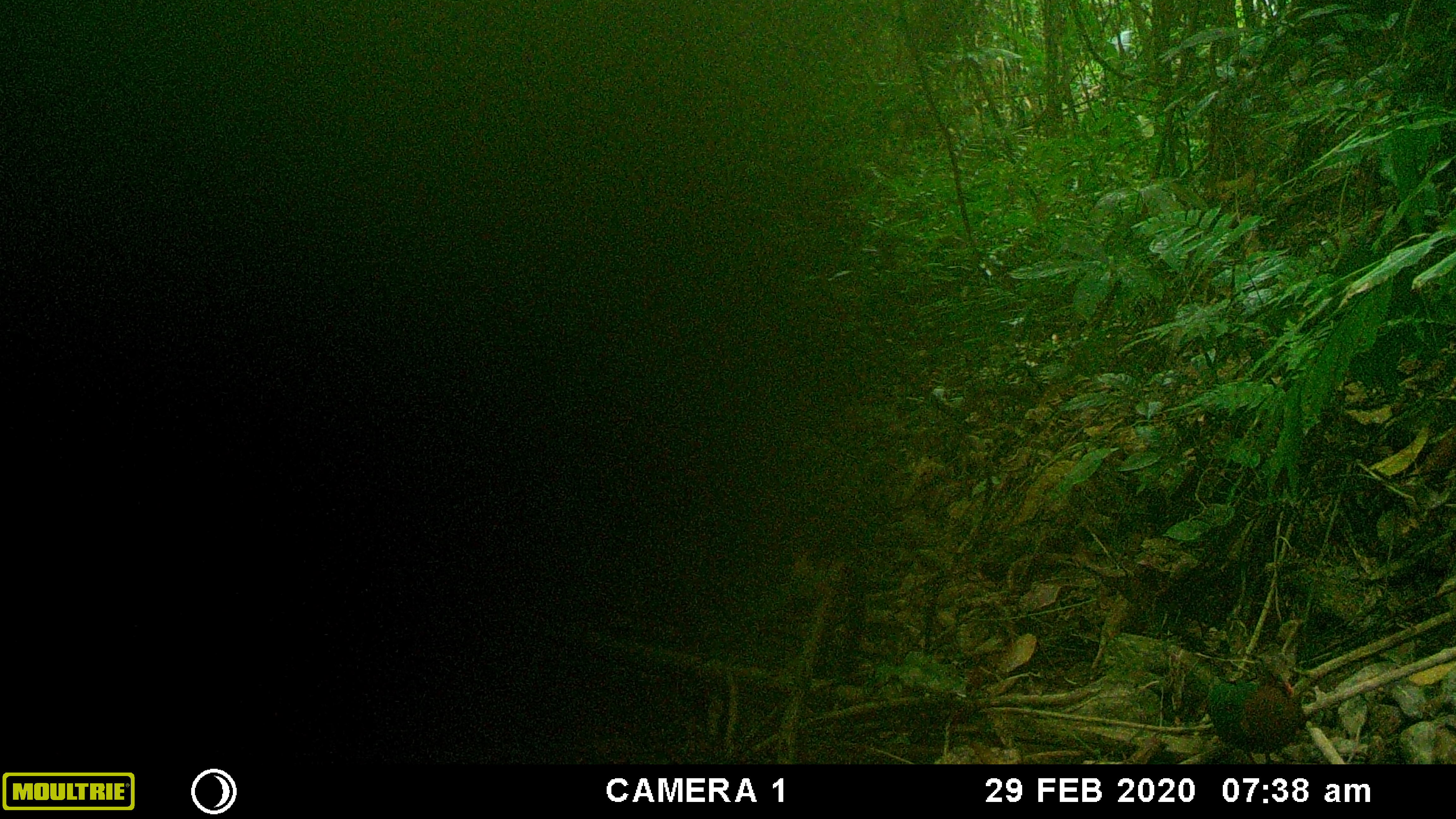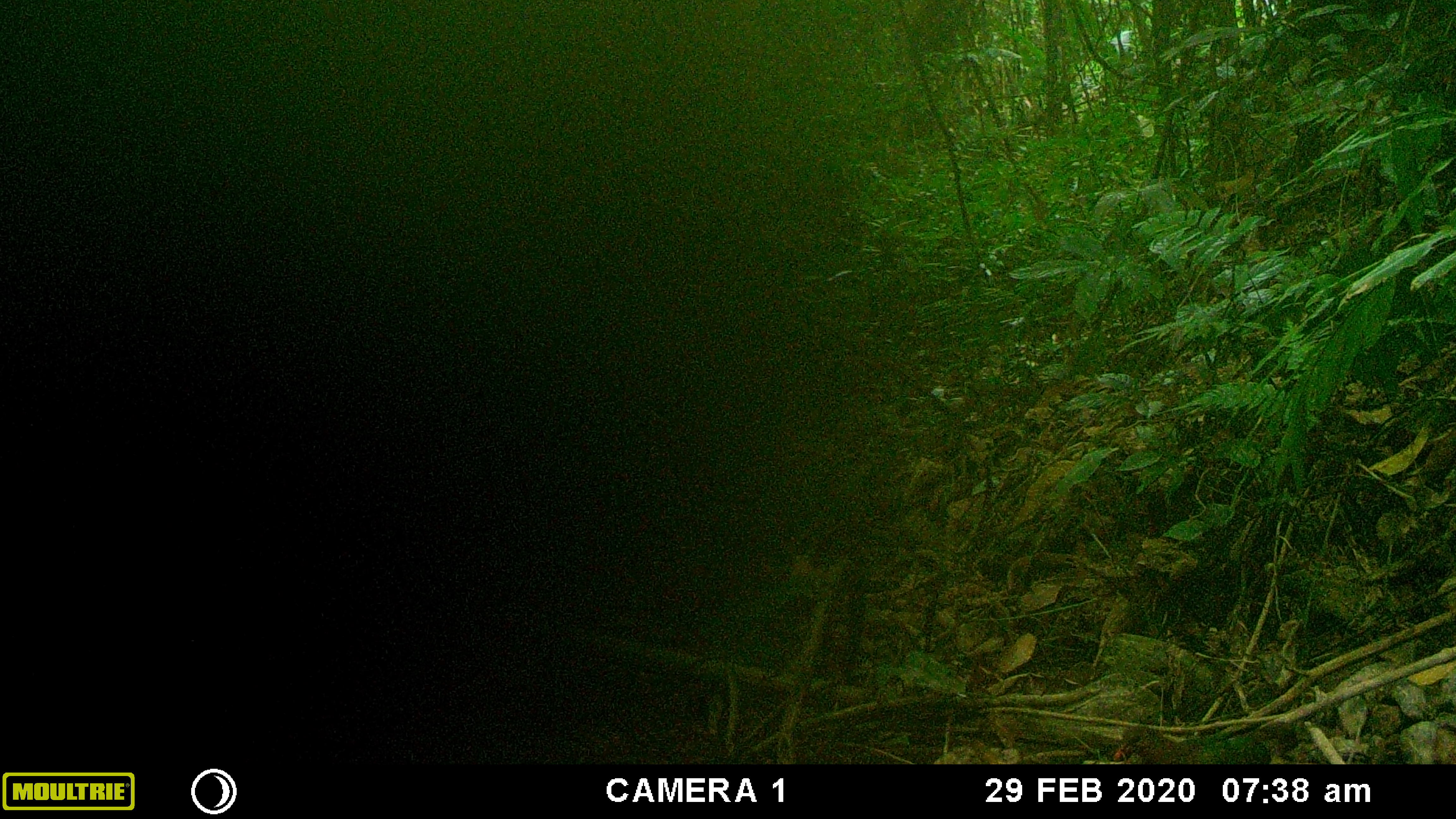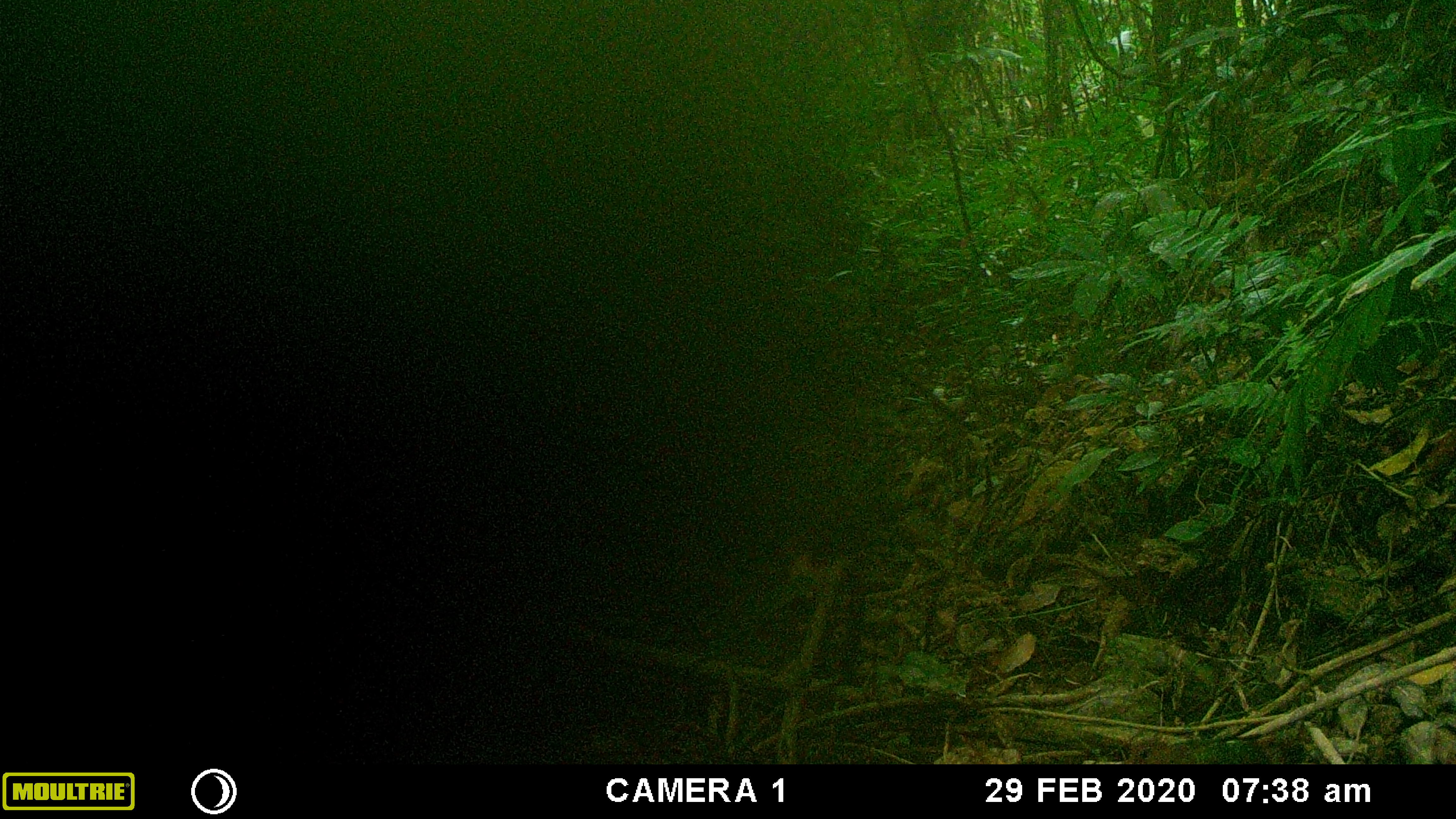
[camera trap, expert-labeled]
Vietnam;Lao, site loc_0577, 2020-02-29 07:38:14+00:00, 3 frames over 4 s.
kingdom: Animalia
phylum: Chordata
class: Aves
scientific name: Aves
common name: bird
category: unidentified bird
Unidentified bird (bird) (Aves). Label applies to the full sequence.